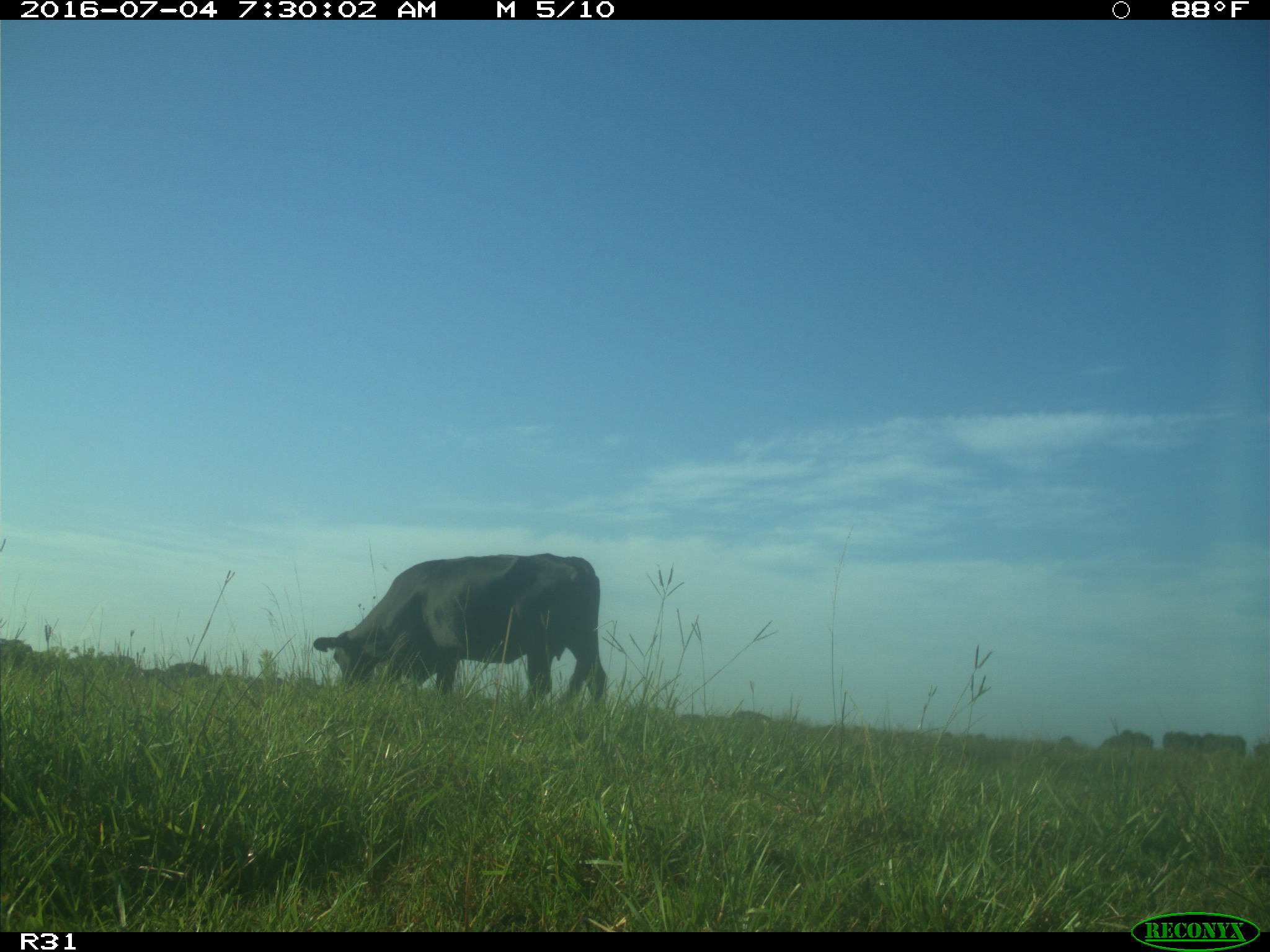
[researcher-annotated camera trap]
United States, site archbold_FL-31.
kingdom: Animalia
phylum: Chordata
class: Mammalia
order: Artiodactyla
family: Bovidae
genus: Bos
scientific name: Bos taurus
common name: domestic cow